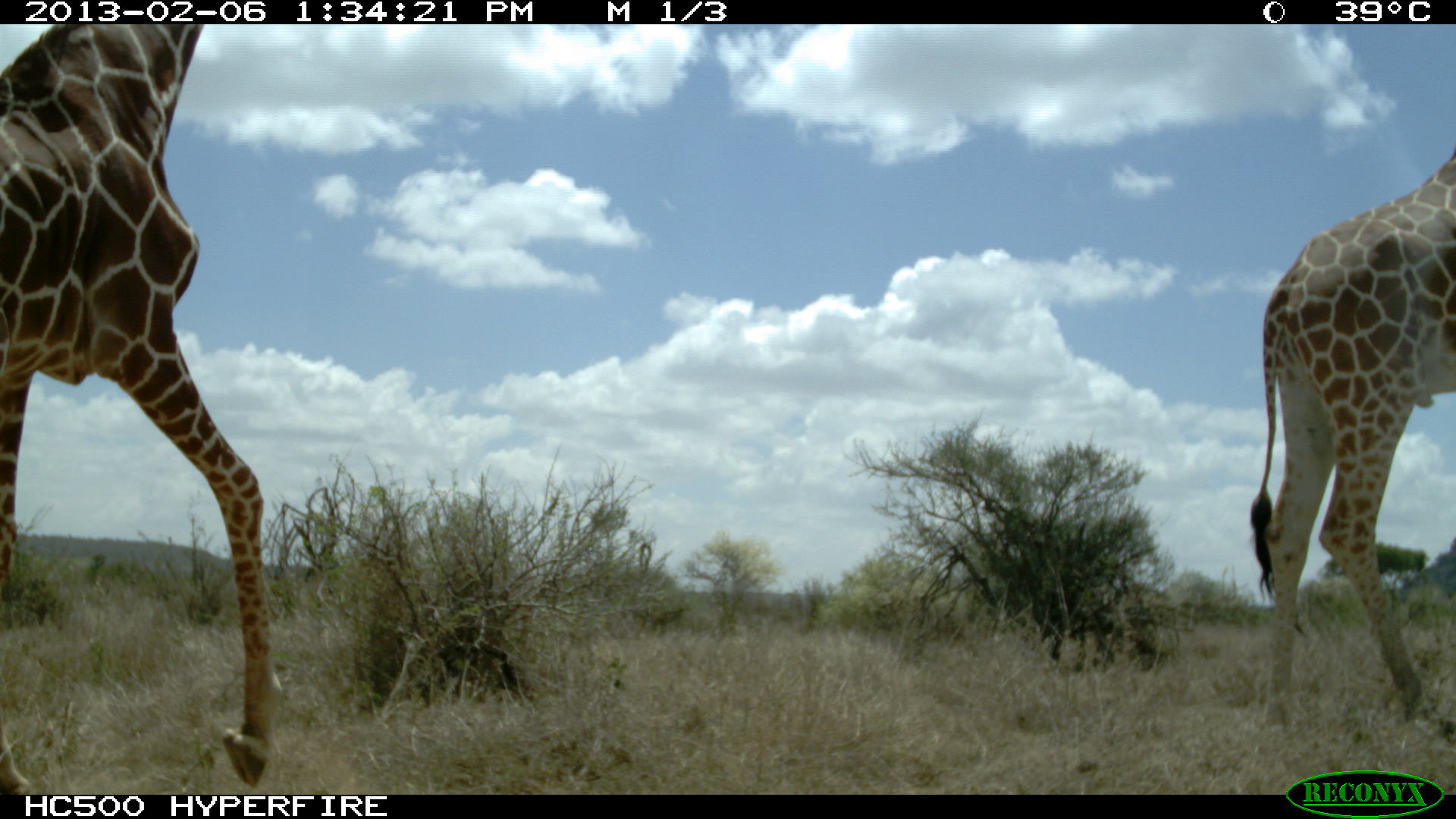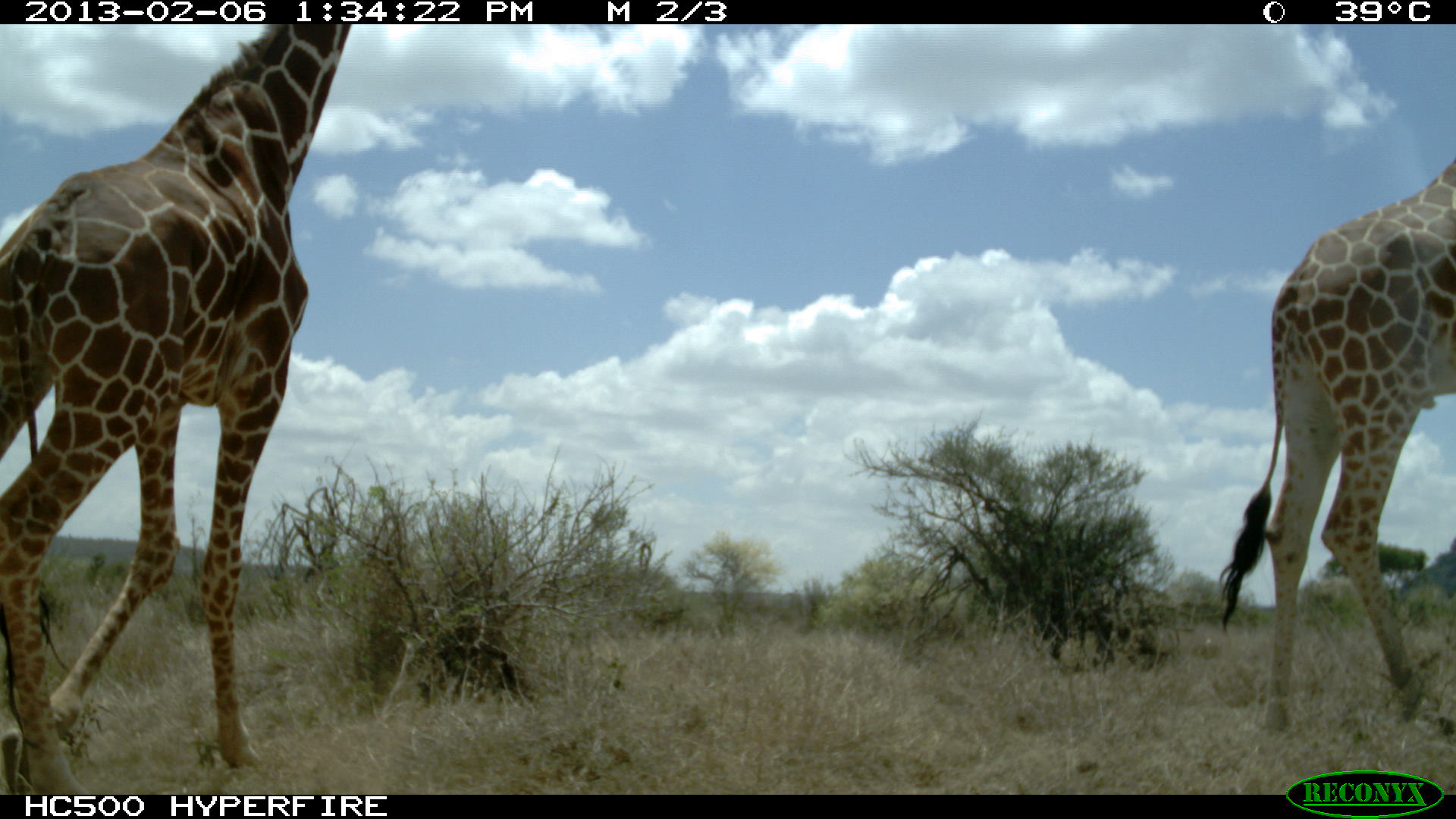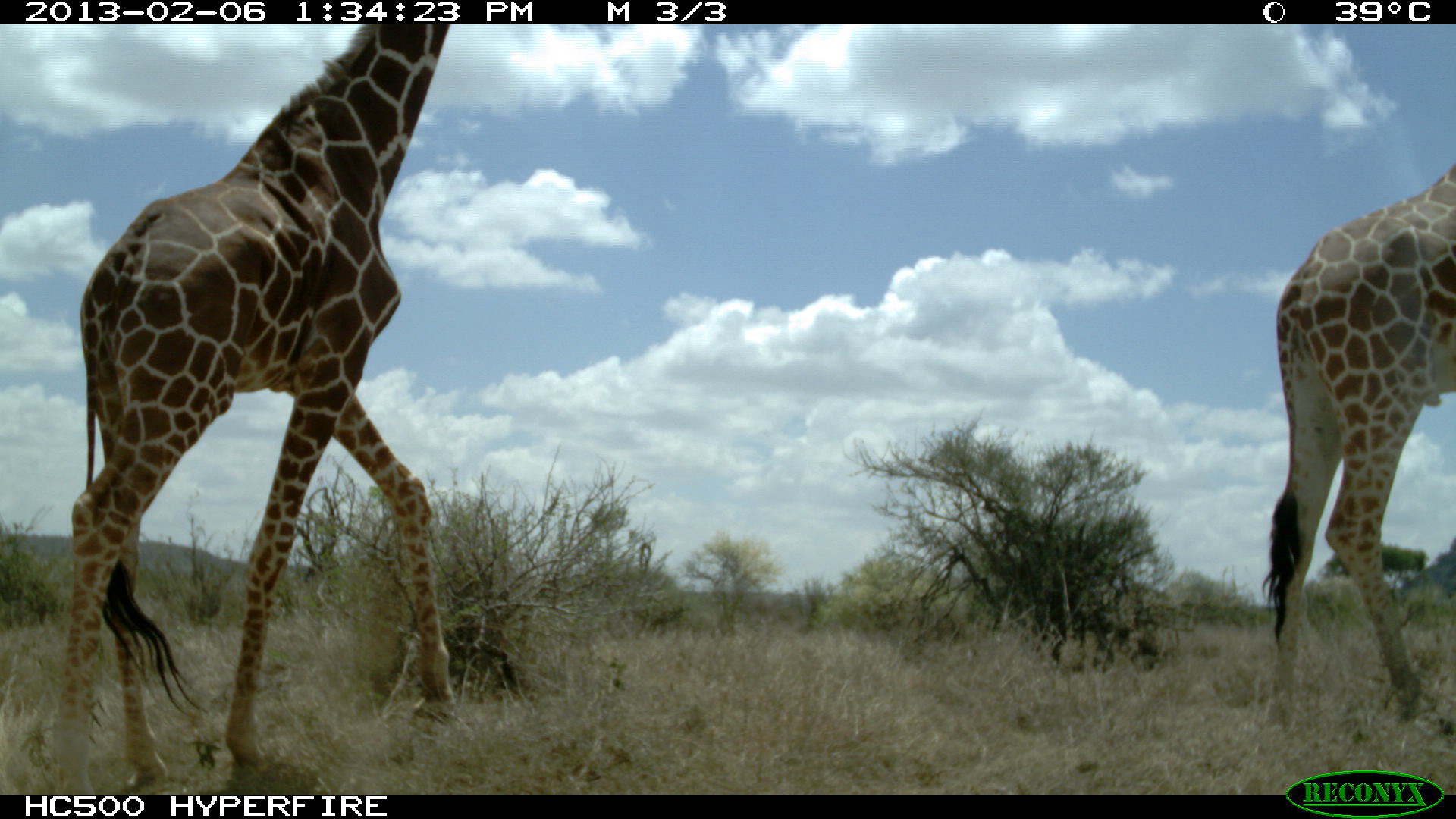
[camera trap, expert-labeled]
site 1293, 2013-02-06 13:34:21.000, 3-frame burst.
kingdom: Animalia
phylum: Chordata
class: Mammalia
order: Artiodactyla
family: Giraffidae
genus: Giraffa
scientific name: Giraffa camelopardalis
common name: giraffe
Giraffa camelopardalis (giraffe), count 2.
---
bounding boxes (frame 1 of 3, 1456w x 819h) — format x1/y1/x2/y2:
giraffa camelopardalis: 2/20/268/795; 1247/146/1456/734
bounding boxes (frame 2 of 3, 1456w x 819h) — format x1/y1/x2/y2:
giraffa camelopardalis: 0/26/340/792; 1214/156/1449/733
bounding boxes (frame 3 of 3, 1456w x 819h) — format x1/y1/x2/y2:
giraffa camelopardalis: 43/20/448/792; 1256/167/1449/726